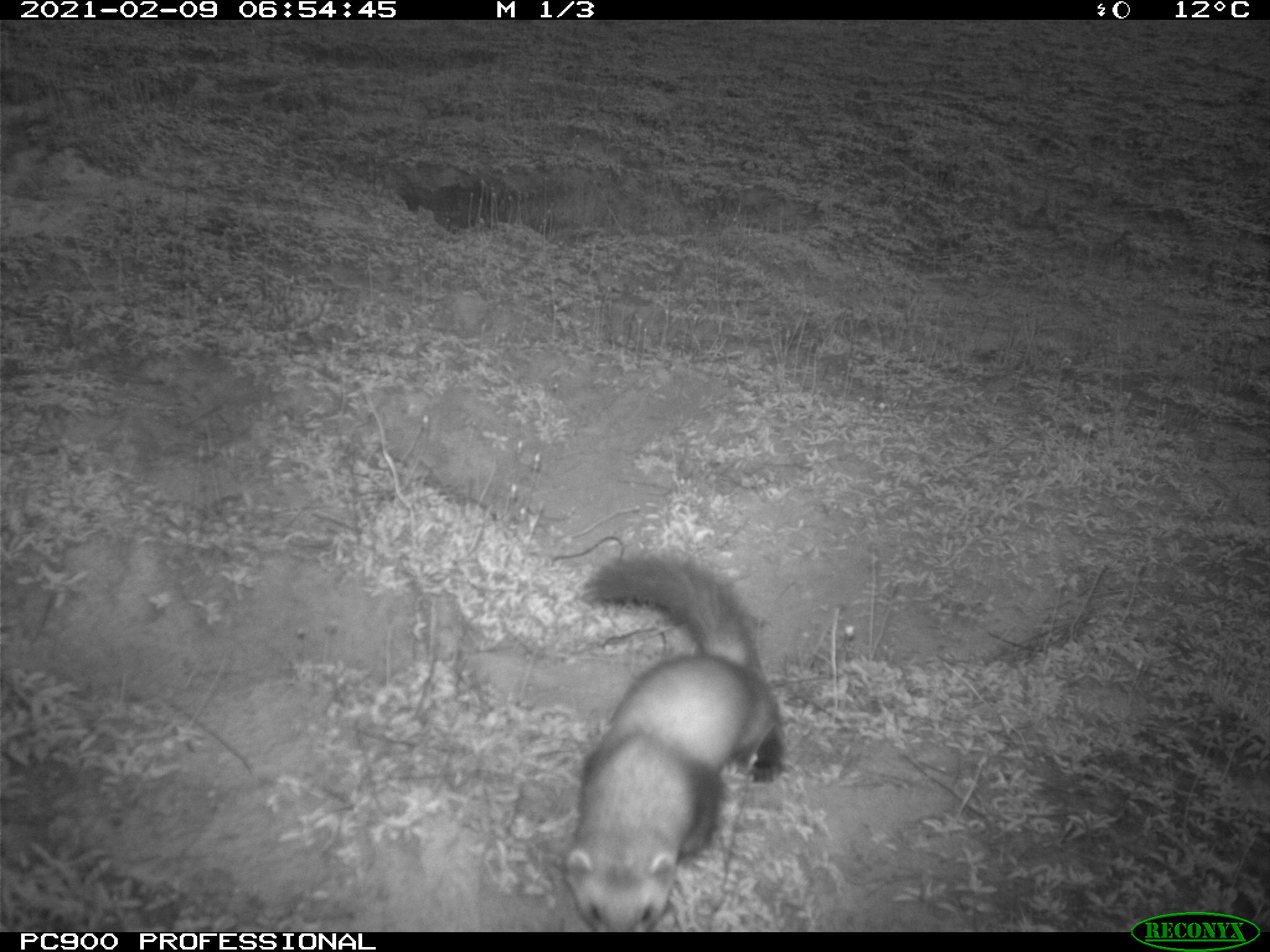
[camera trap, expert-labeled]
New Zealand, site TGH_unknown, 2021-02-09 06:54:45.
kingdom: Animalia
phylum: Chordata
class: Mammalia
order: Carnivora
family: Mustelidae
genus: Mustela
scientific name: Mustela furo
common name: ferret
Ferret (Mustela furo).